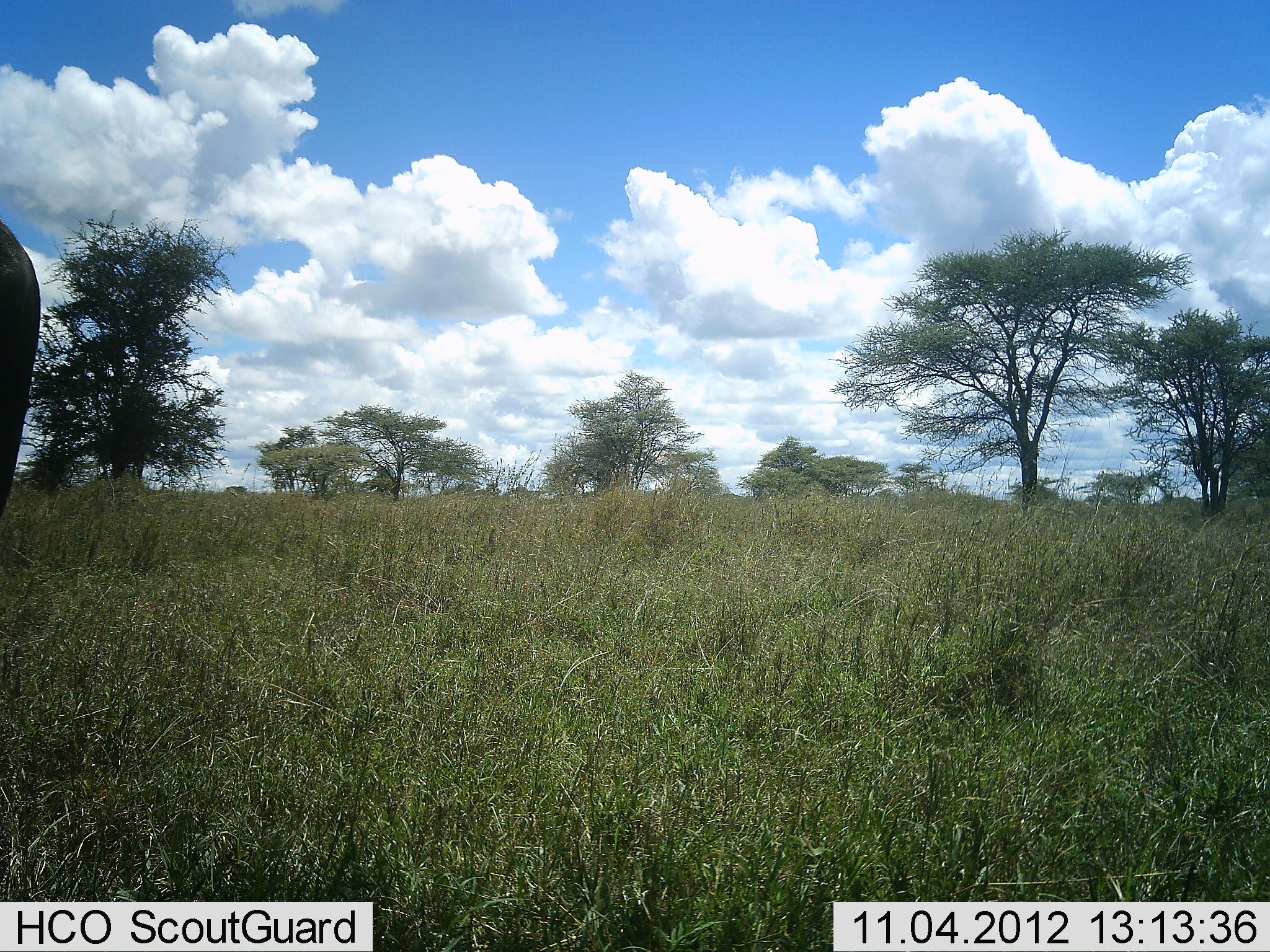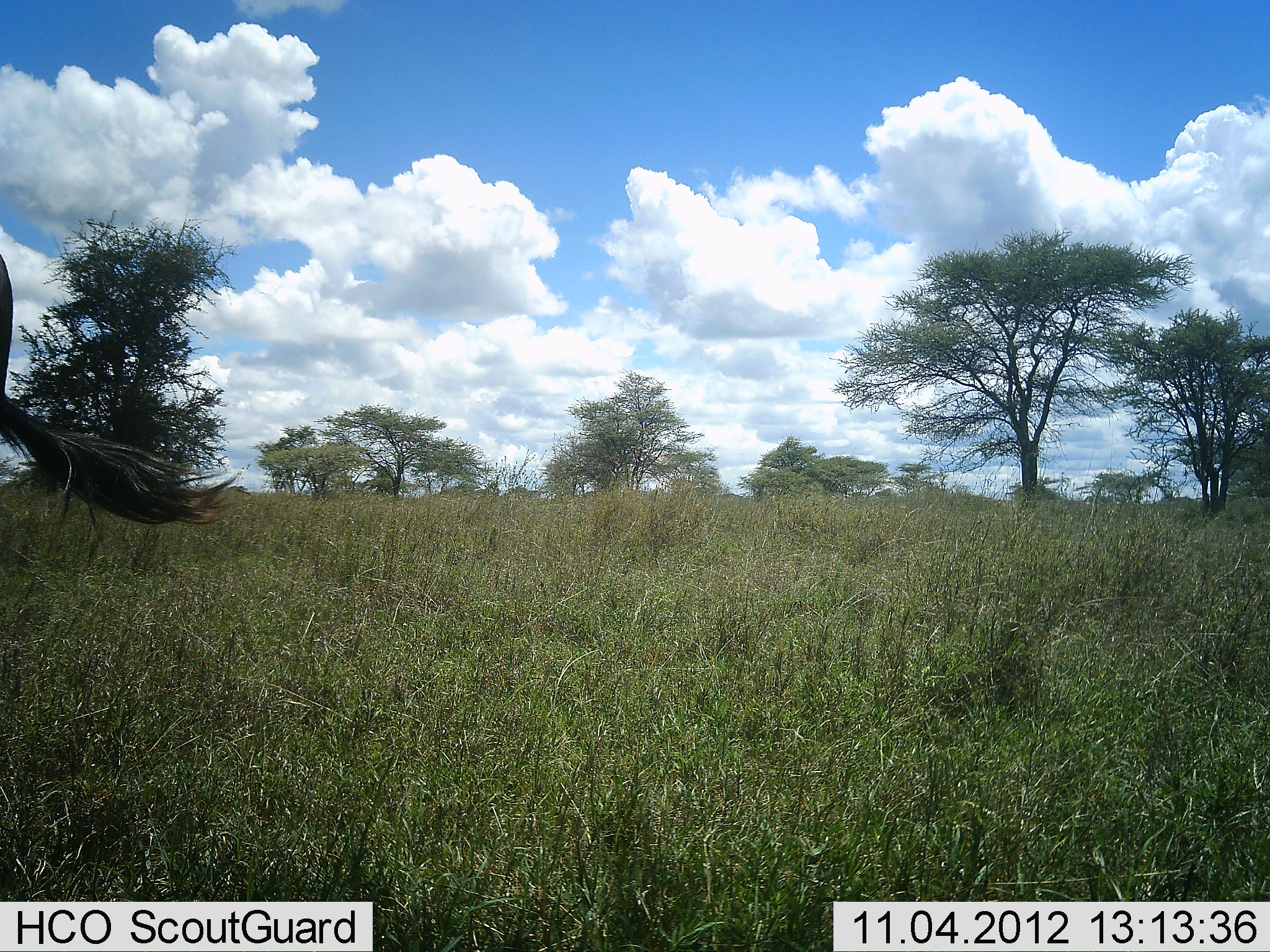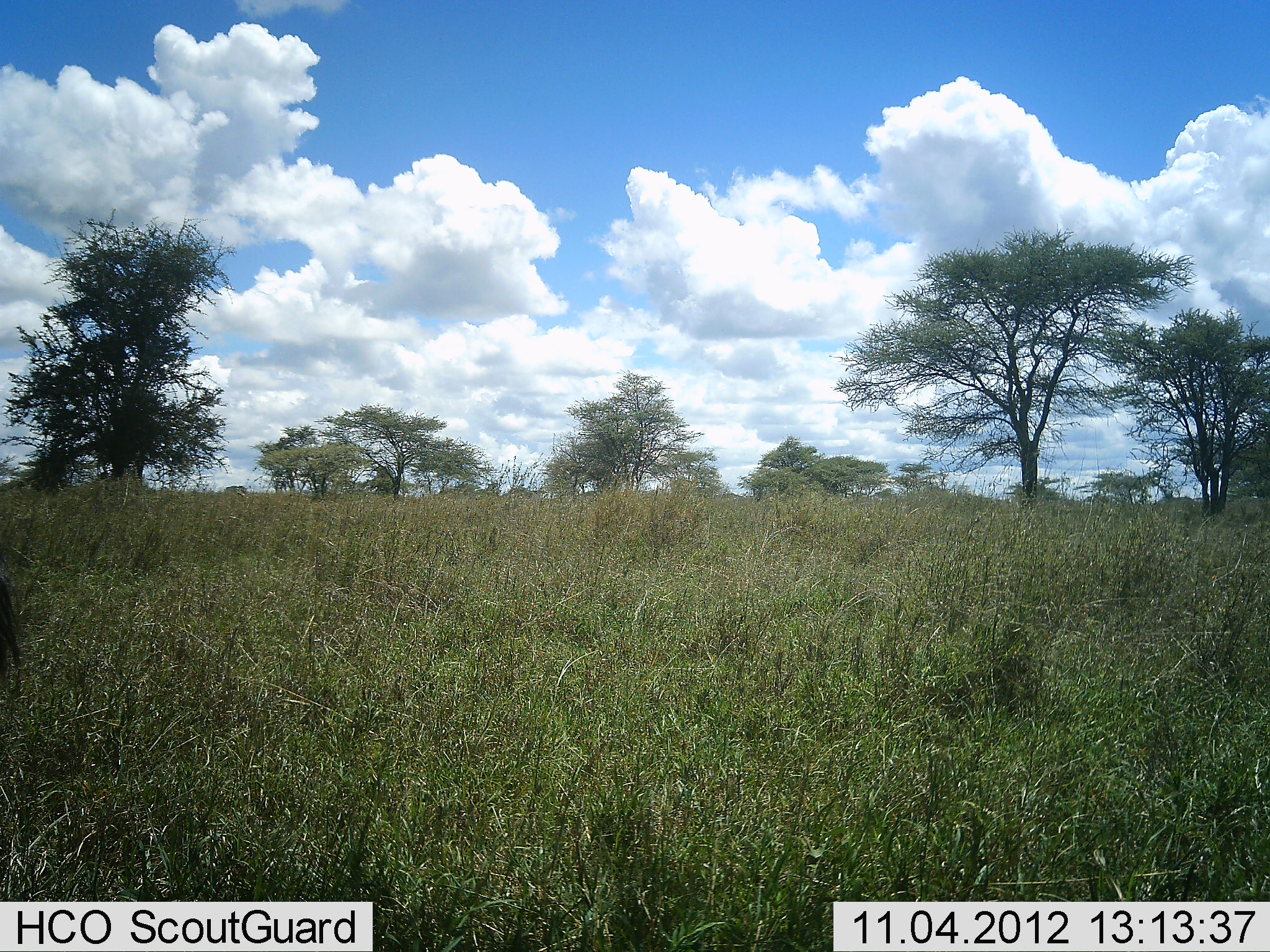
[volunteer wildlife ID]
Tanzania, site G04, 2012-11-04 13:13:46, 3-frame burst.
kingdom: Animalia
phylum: Chordata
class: Mammalia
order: Artiodactyla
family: Bovidae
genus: Connochaetes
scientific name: Connochaetes taurinus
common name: blue wildebeest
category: wildebeest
Wildebeest (blue wildebeest) (Connochaetes taurinus), count 1. Behavior (volunteer vote fractions): standing 90%, resting 0%, moving 10%, interacting 0%. Young present (vote fraction): 0%. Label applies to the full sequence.